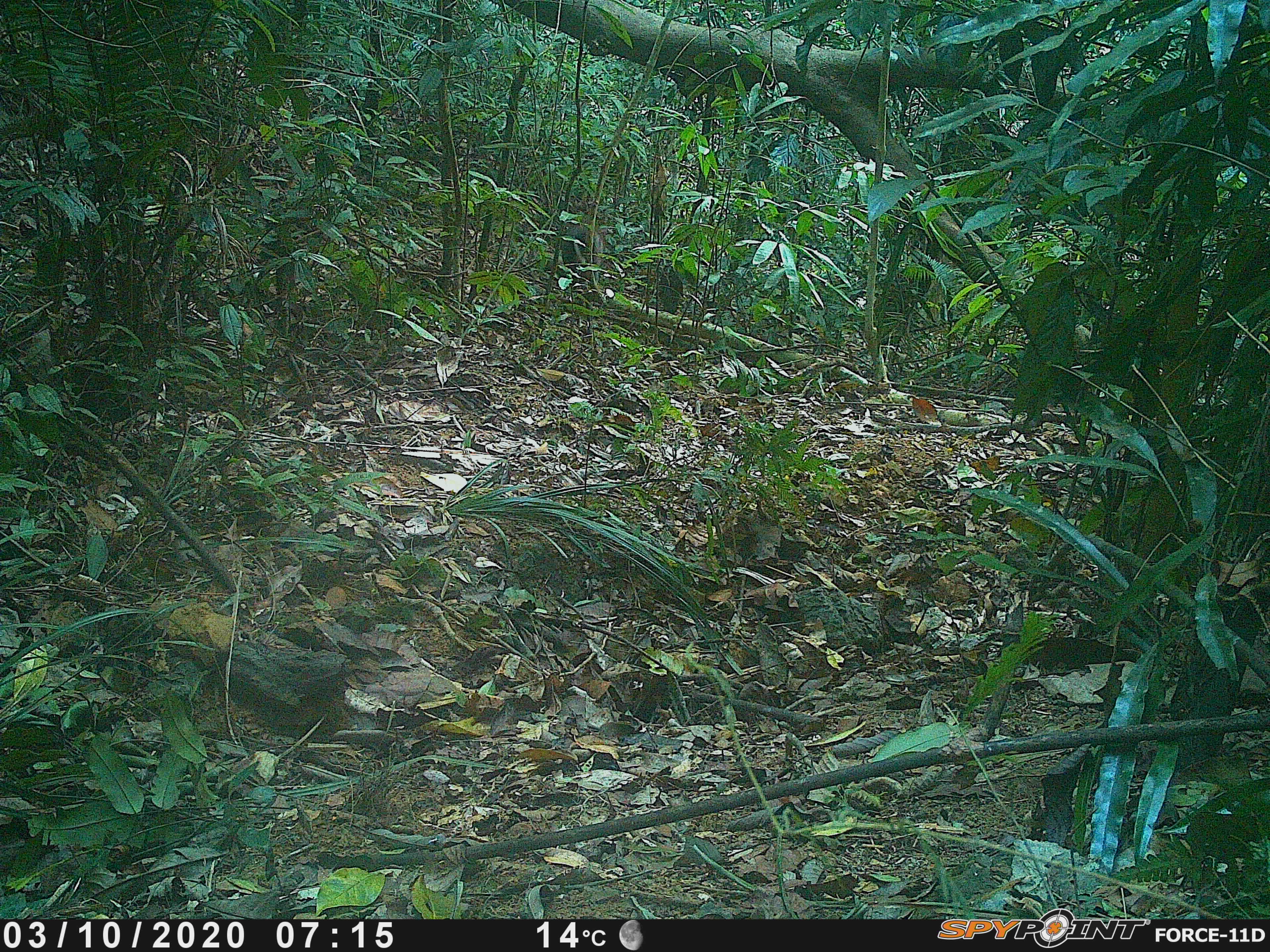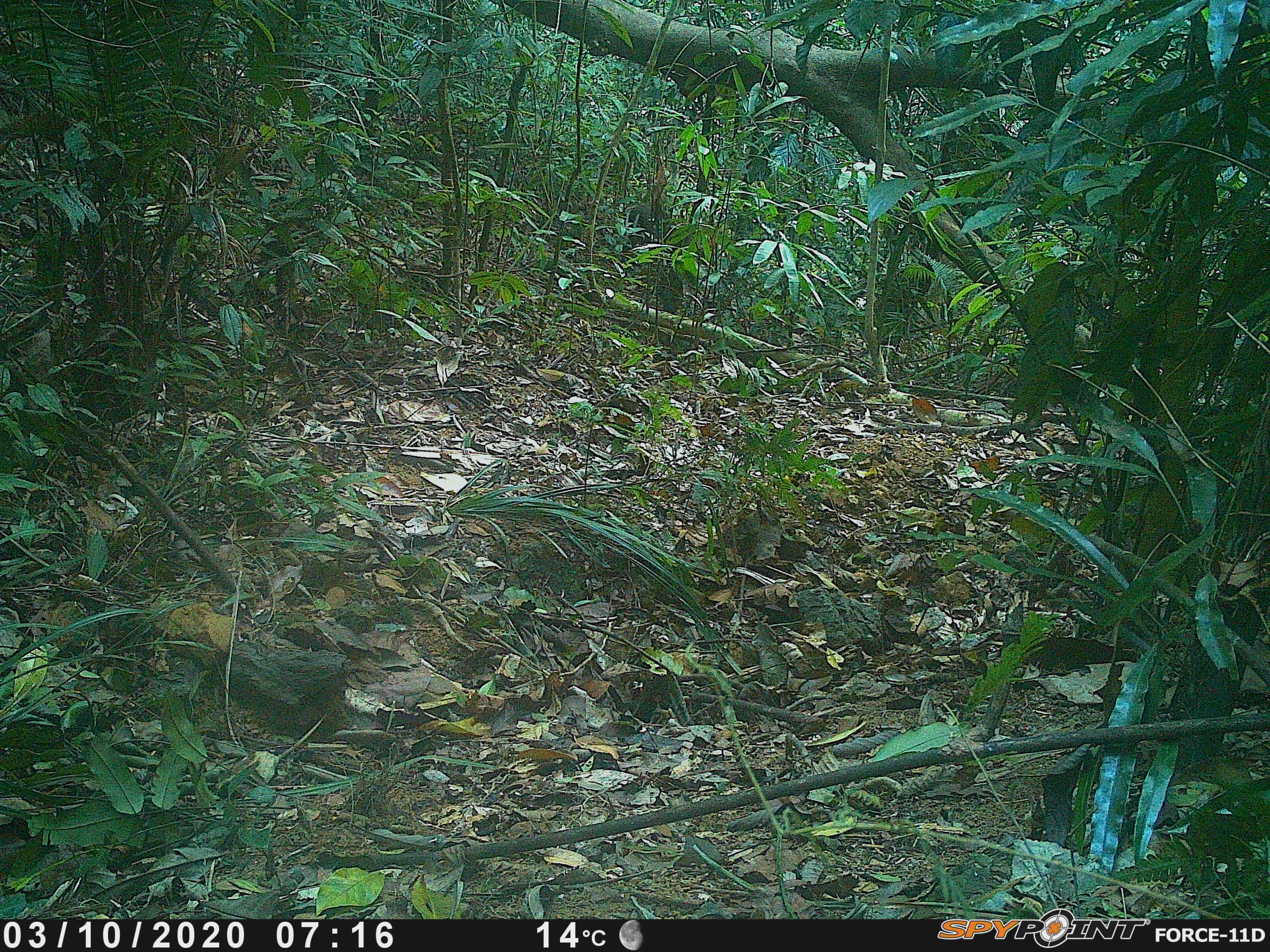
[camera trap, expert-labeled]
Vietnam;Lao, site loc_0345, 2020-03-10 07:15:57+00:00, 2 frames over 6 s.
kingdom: Animalia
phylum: Chordata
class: Mammalia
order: Artiodactyla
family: Cervidae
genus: Muntiacus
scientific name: Muntiacus rooseveltorum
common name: roosevelt's muntjac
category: roosevelts muntjac group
Roosevelts muntjac group (roosevelt's muntjac) (Muntiacus rooseveltorum). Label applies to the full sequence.